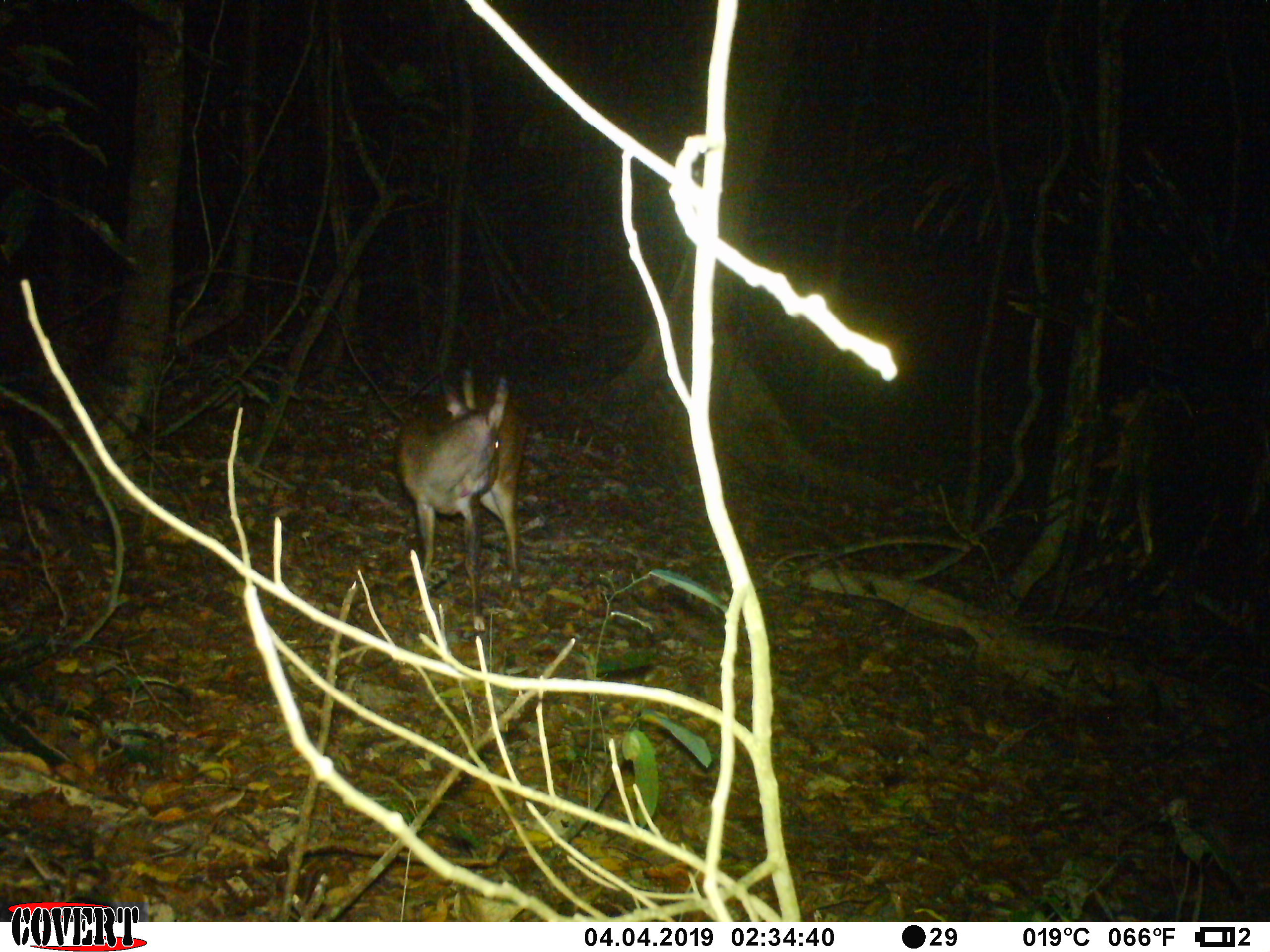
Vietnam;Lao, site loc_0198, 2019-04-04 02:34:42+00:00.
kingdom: Animalia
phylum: Chordata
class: Mammalia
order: Artiodactyla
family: Cervidae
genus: Muntiacus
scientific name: Muntiacus vuquangensis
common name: large-antlered muntjac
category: large antlered muntjac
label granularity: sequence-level